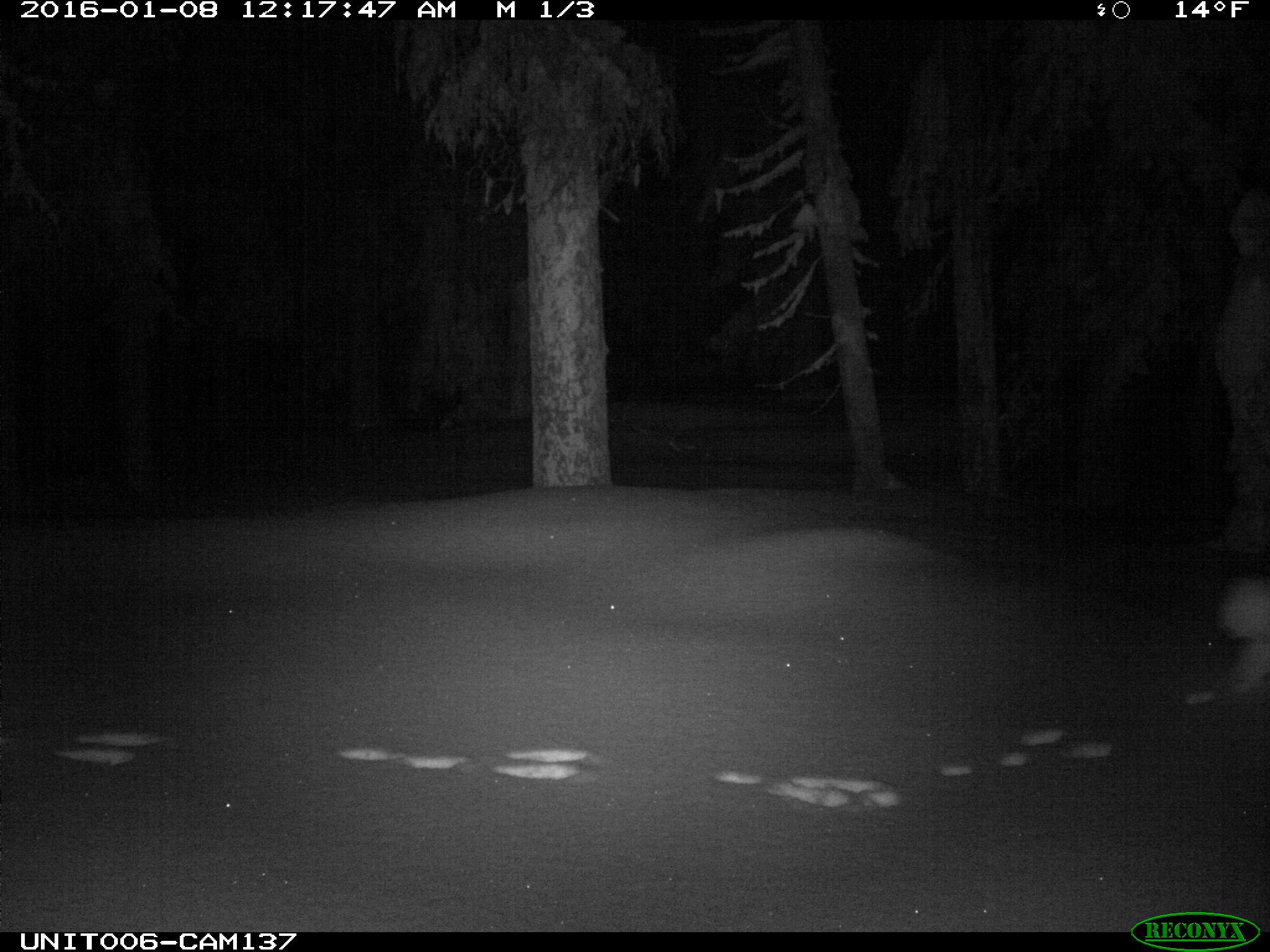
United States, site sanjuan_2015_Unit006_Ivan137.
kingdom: Animalia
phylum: Chordata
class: Mammalia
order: Lagomorpha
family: Leporidae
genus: Lepus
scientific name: Lepus americanus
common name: snowshoe hare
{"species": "Lepus americanus (snowshoe hare)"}